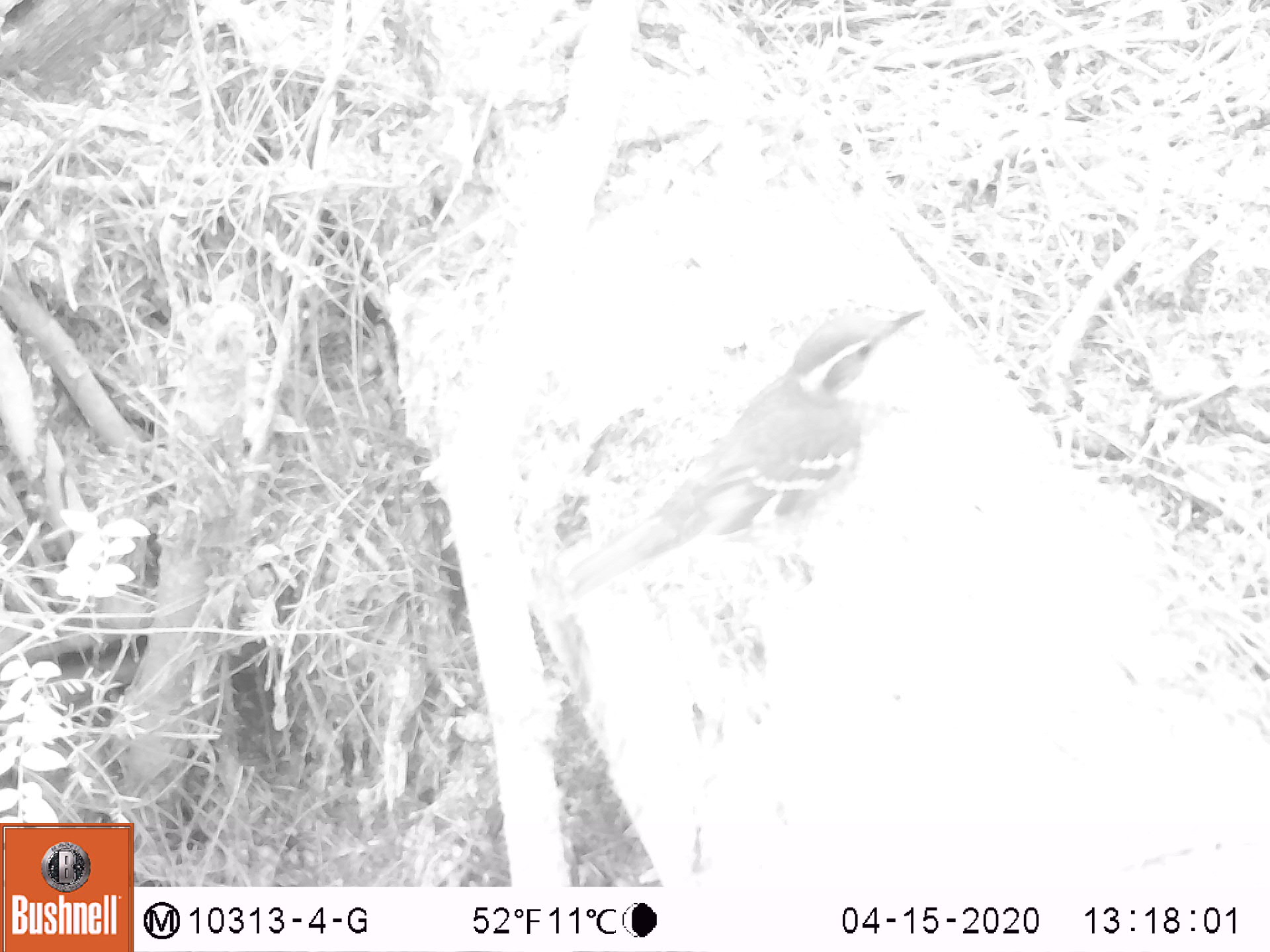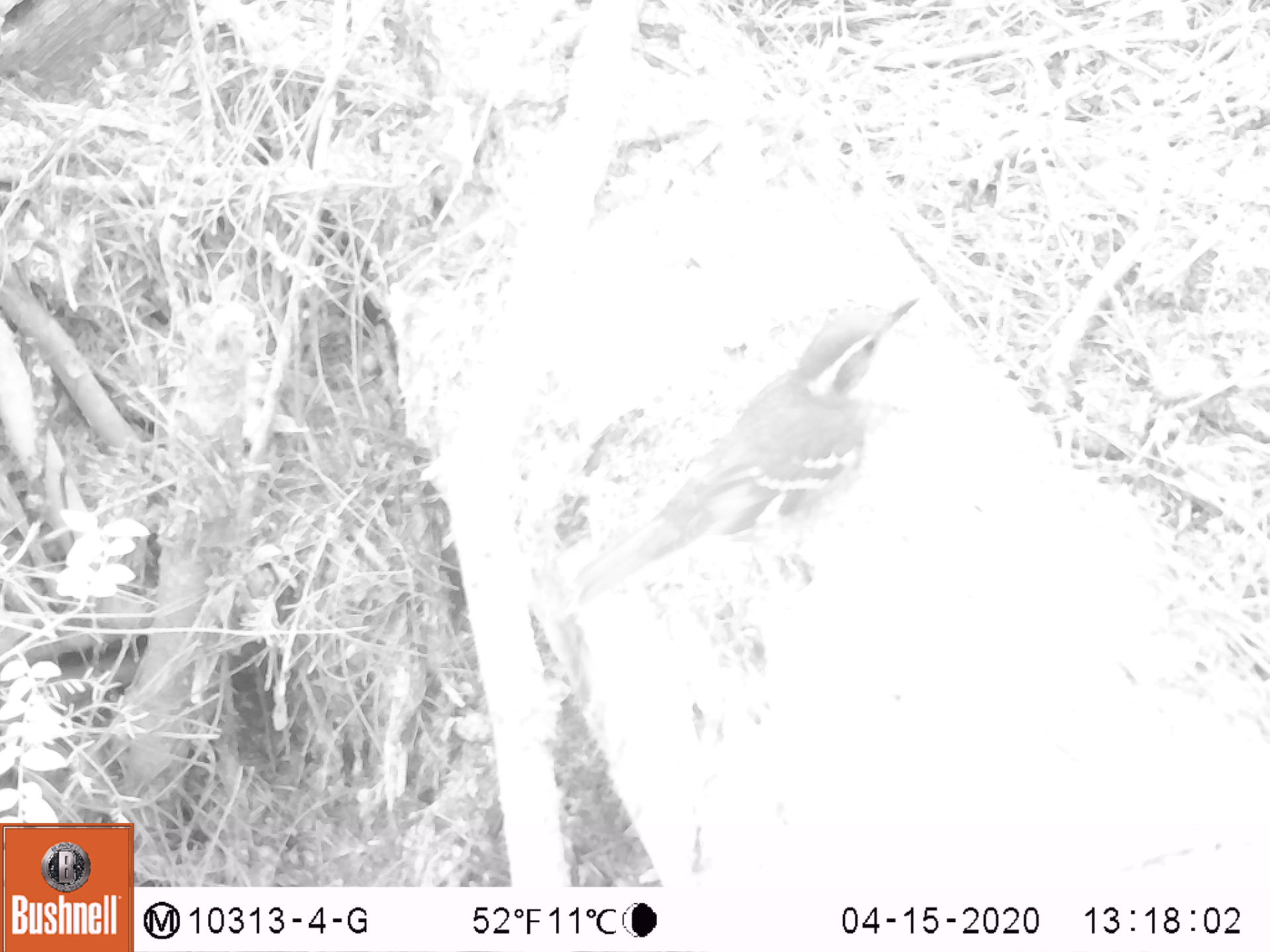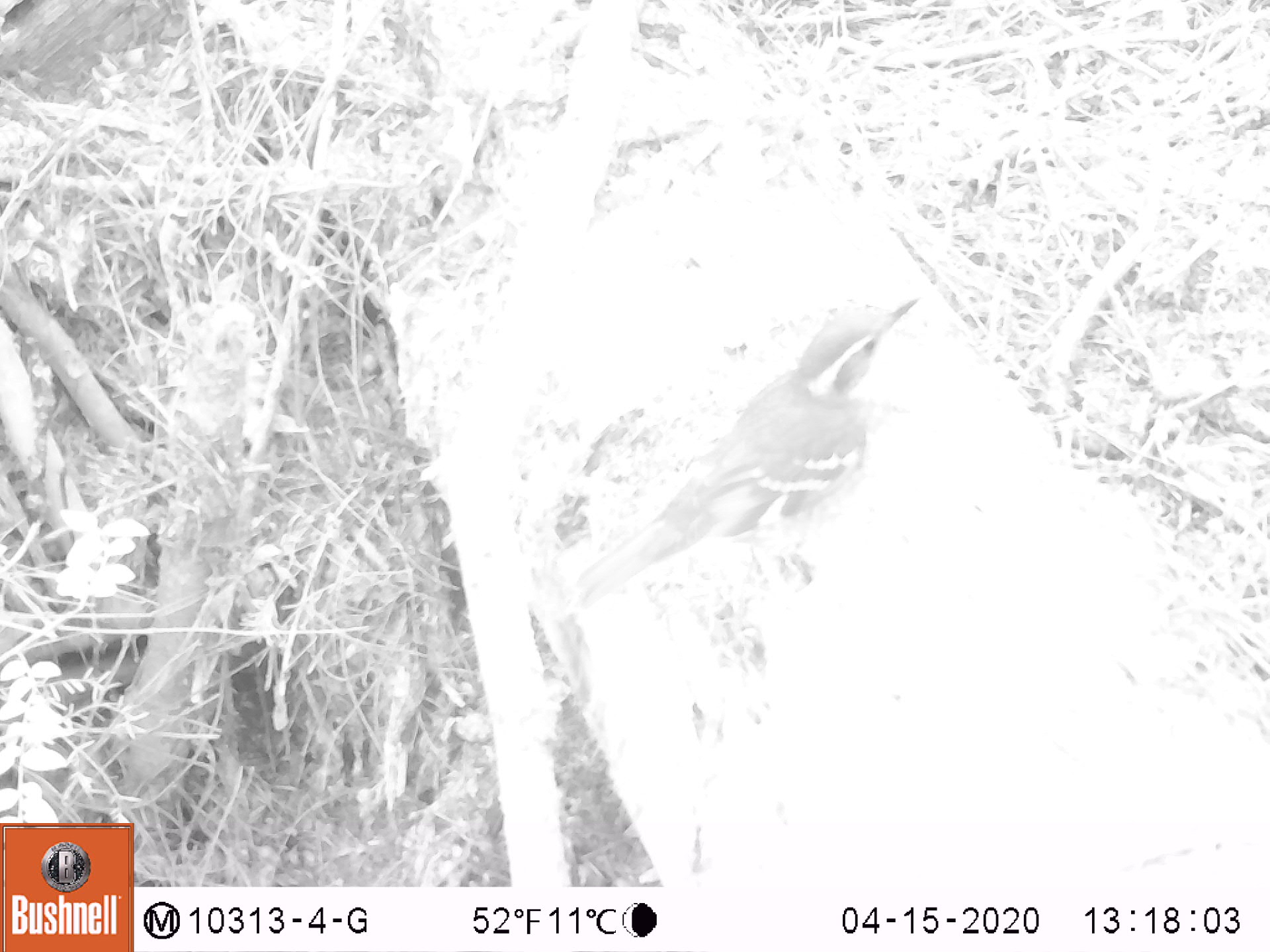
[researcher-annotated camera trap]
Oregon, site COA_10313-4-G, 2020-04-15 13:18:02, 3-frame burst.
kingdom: Animalia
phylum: Chordata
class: Aves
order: Passeriformes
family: Turdidae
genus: Ixoreus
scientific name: Ixoreus naevius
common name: varied thrush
Varied thrush (Ixoreus naevius).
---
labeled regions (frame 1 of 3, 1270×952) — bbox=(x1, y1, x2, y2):
varied thrush: bbox=(576, 305, 924, 597)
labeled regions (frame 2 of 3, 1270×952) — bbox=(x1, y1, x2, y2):
varied thrush: bbox=(564, 299, 918, 608)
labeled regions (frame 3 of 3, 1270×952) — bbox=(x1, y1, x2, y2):
varied thrush: bbox=(580, 296, 920, 605)